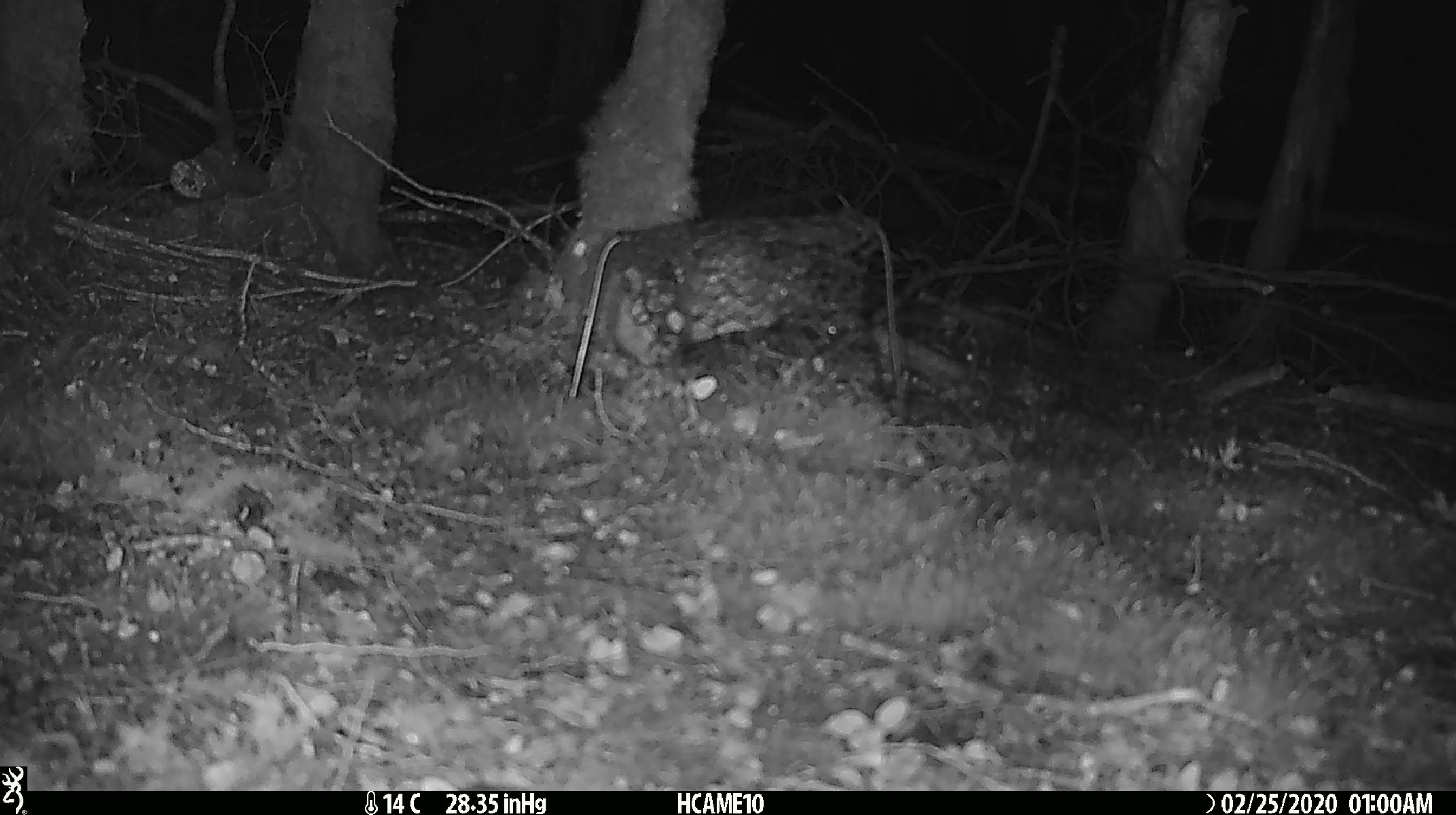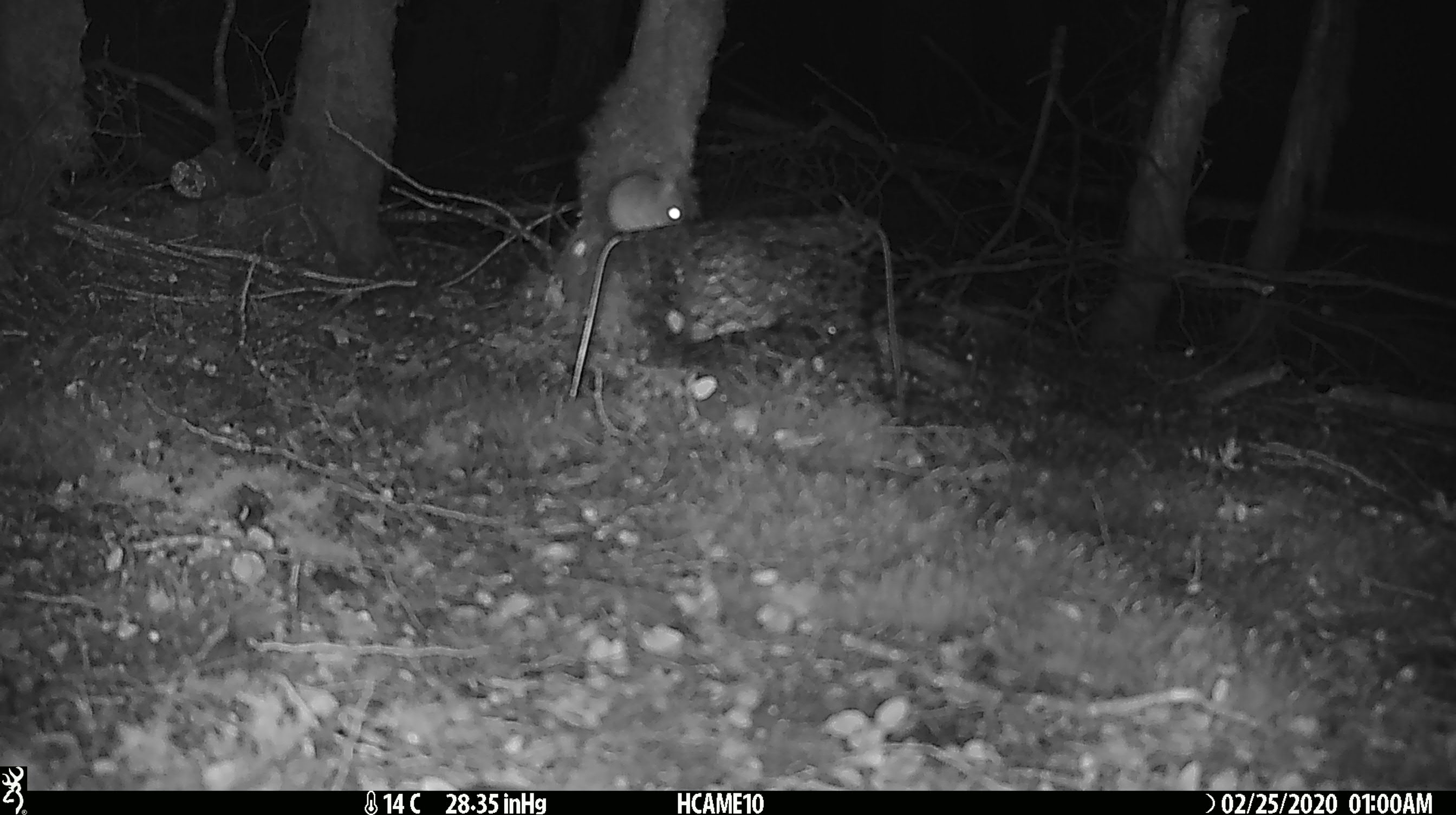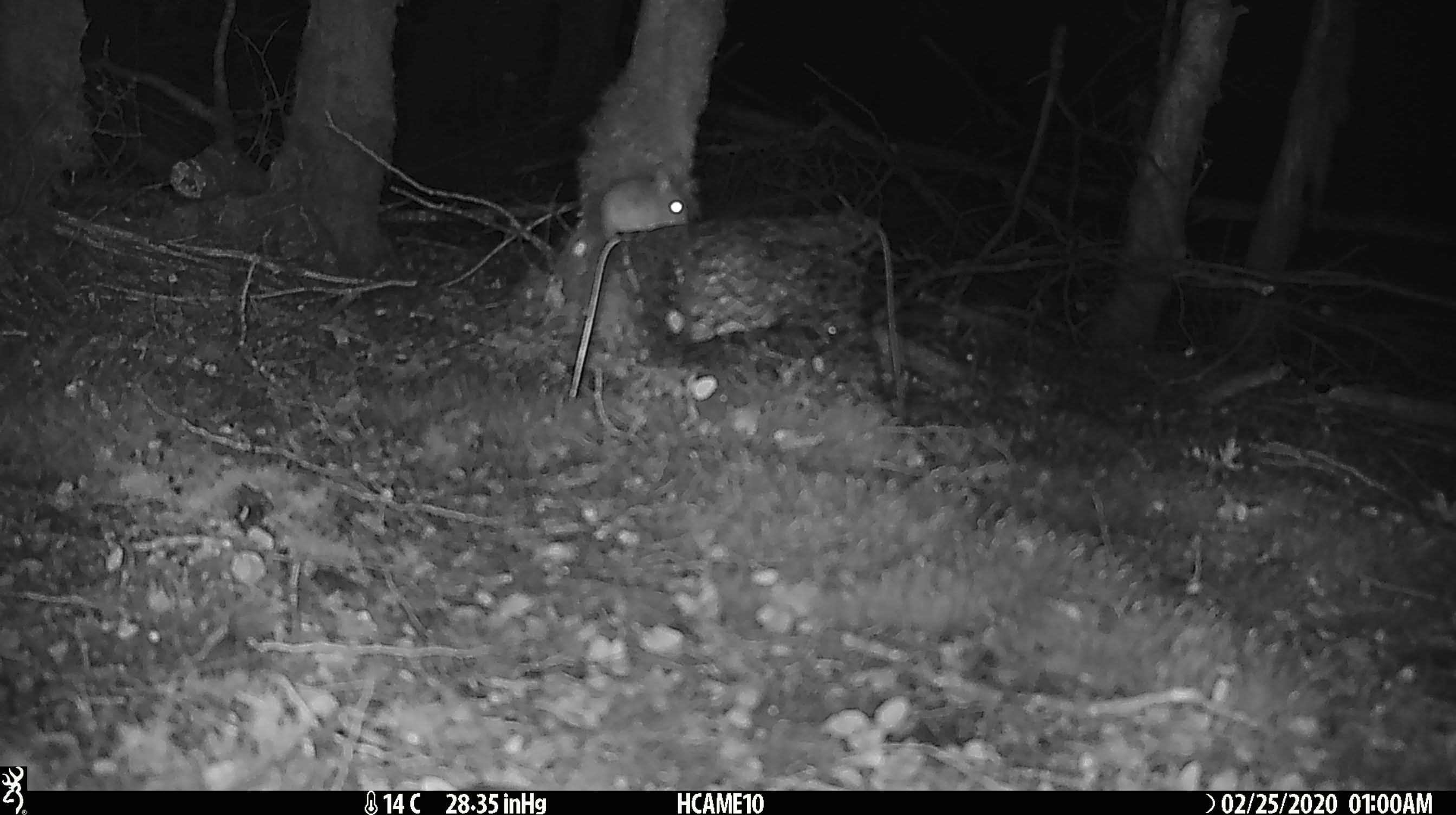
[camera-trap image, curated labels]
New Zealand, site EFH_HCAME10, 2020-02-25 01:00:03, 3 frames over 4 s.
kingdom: Animalia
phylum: Chordata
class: Mammalia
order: Rodentia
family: Muridae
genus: Mus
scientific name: Mus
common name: mouse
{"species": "mouse (Mus)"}